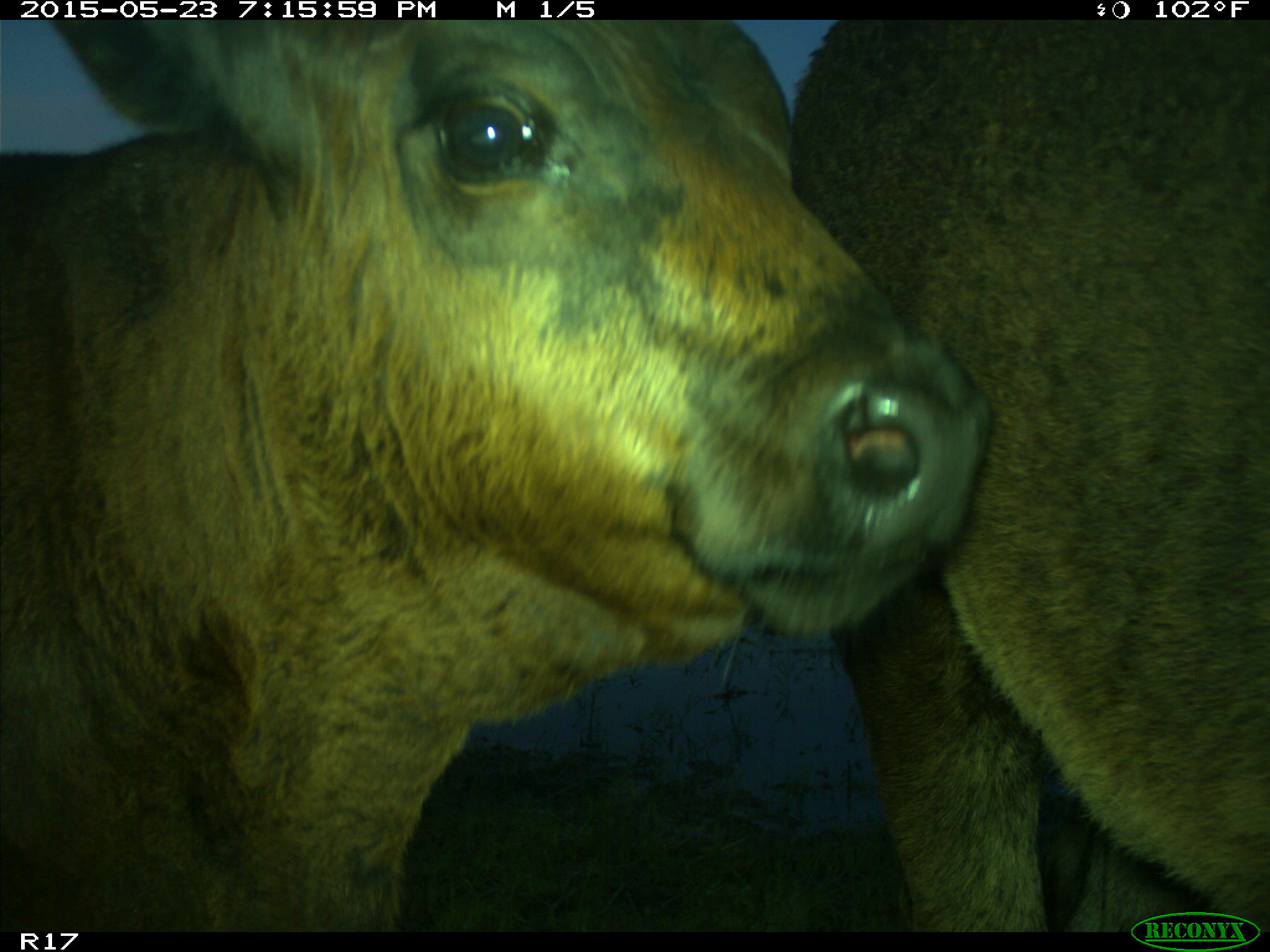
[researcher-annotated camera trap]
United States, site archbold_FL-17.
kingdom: Animalia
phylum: Chordata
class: Mammalia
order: Artiodactyla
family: Bovidae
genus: Bos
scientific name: Bos taurus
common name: domestic cow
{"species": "Bos taurus (domestic cow)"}